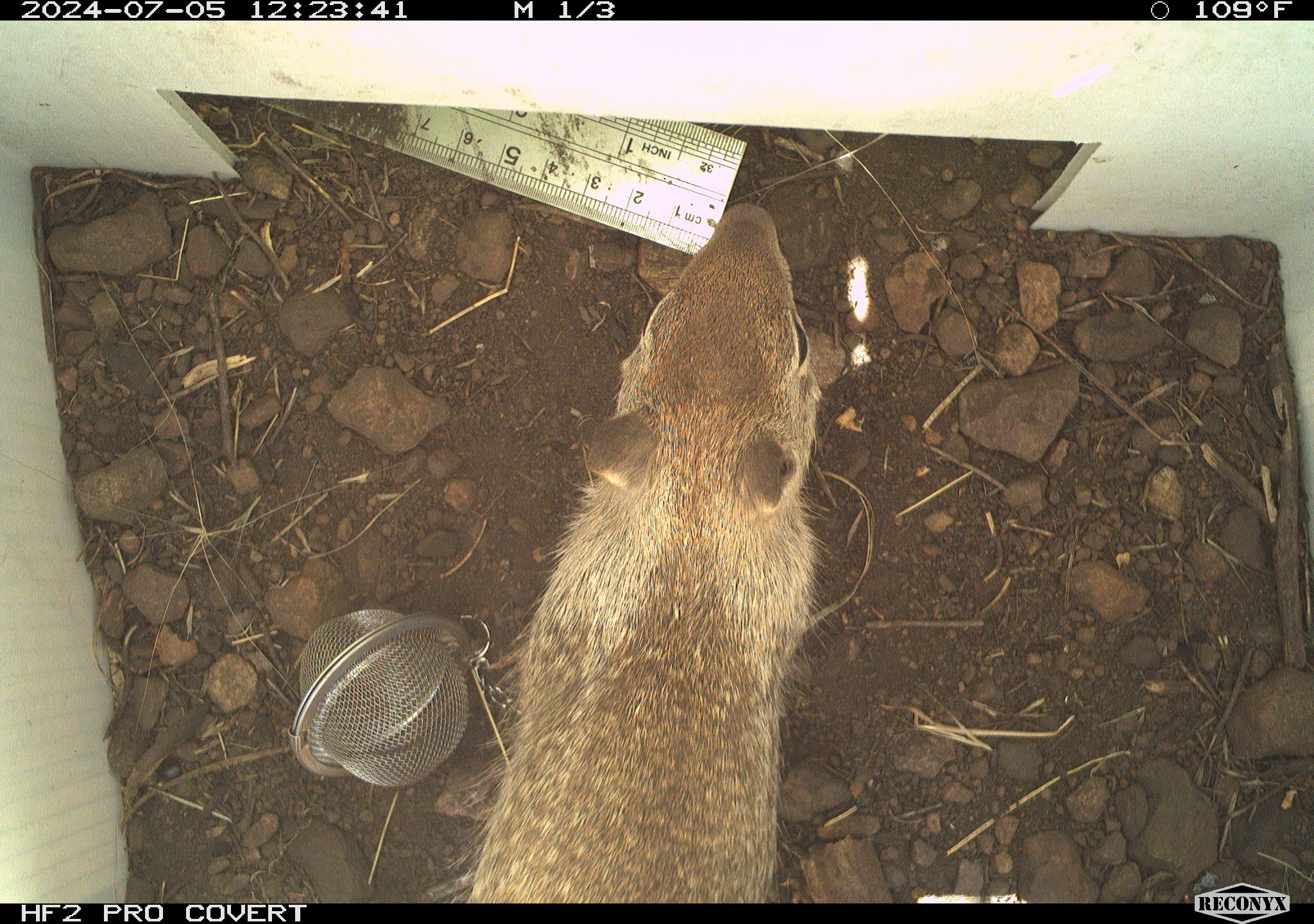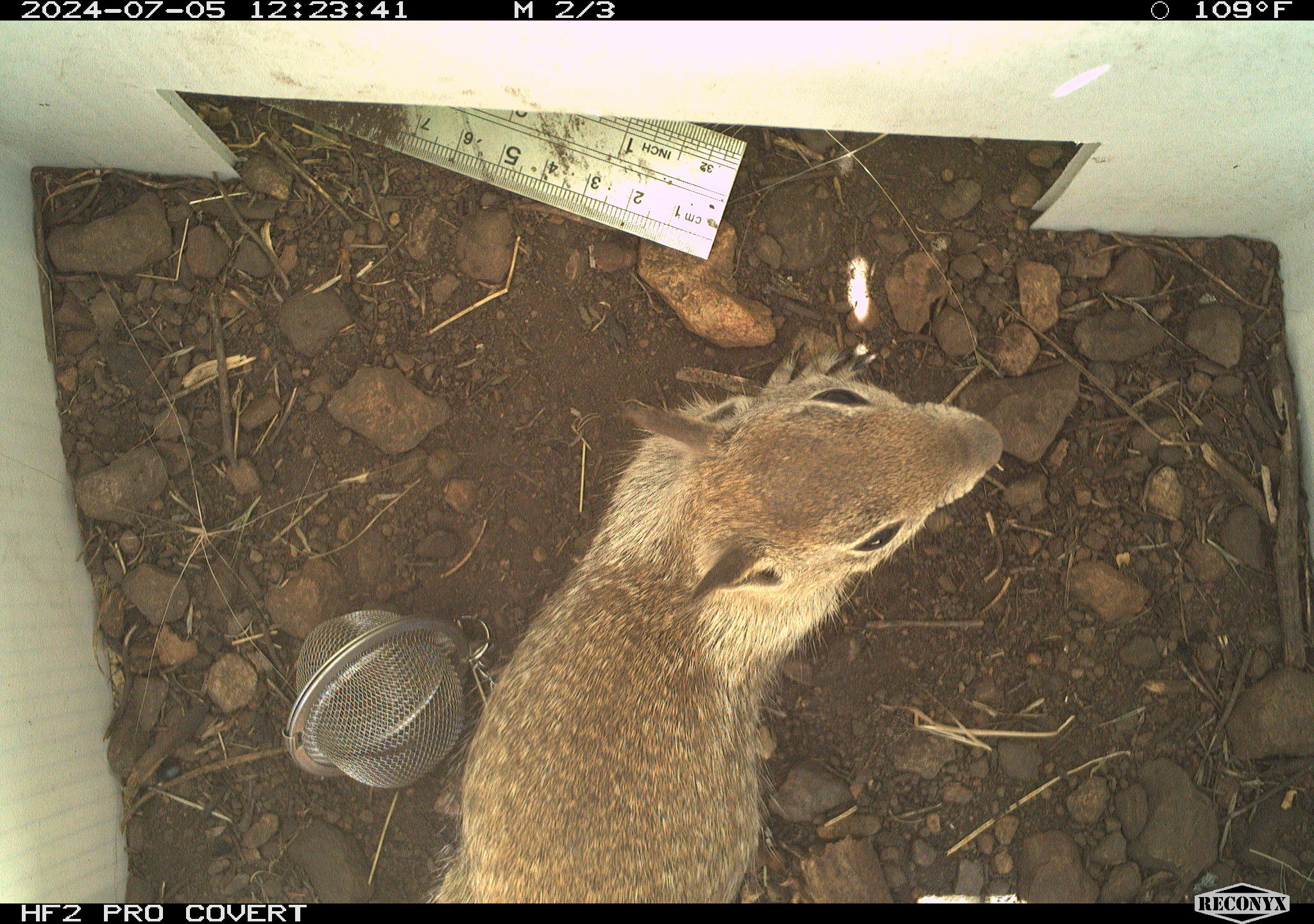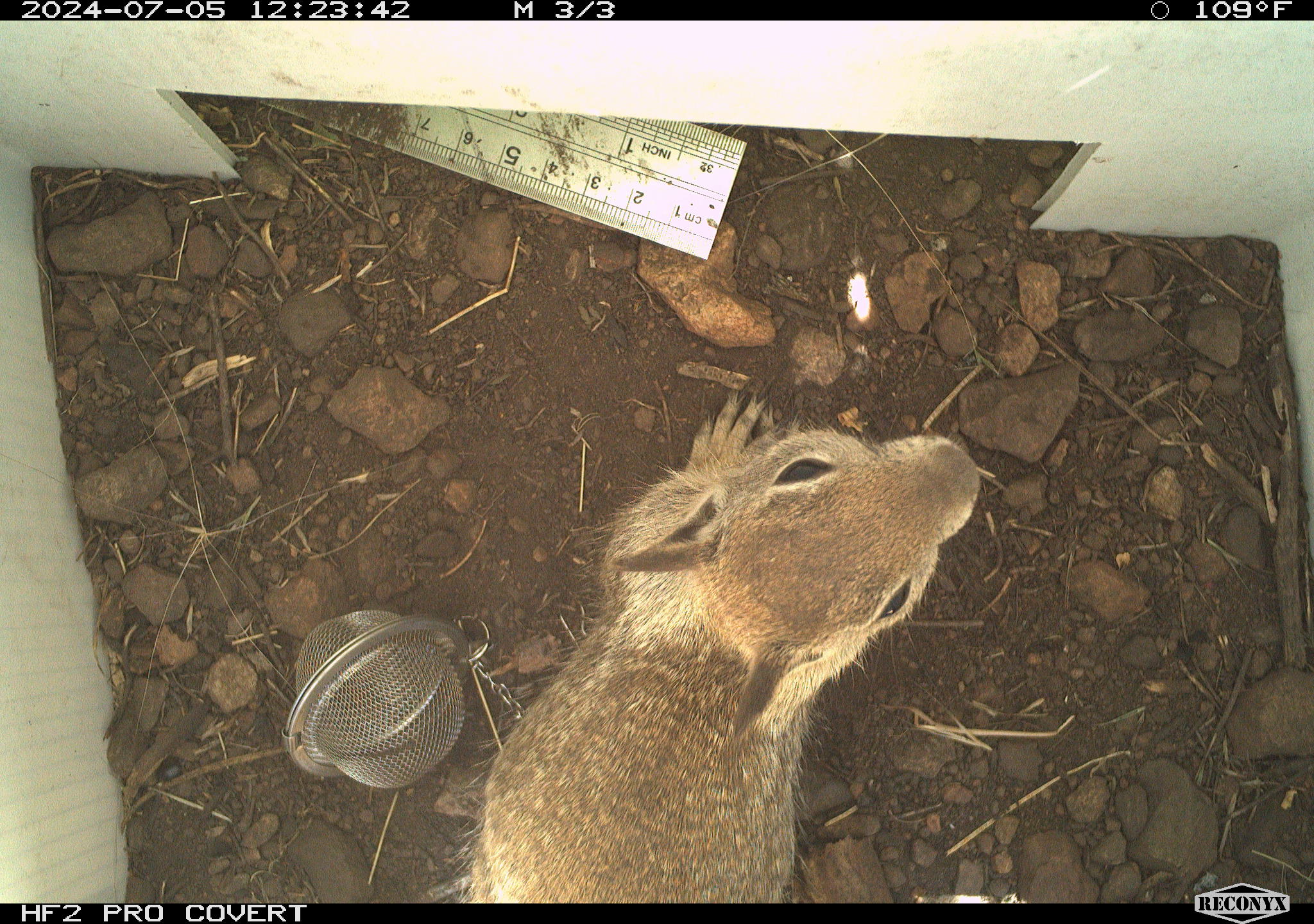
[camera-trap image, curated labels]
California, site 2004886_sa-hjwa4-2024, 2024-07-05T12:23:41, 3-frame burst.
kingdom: Animalia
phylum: Chordata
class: Mammalia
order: Rodentia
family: Sciuridae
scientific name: Sciuridae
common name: squirrels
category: sciuridae family